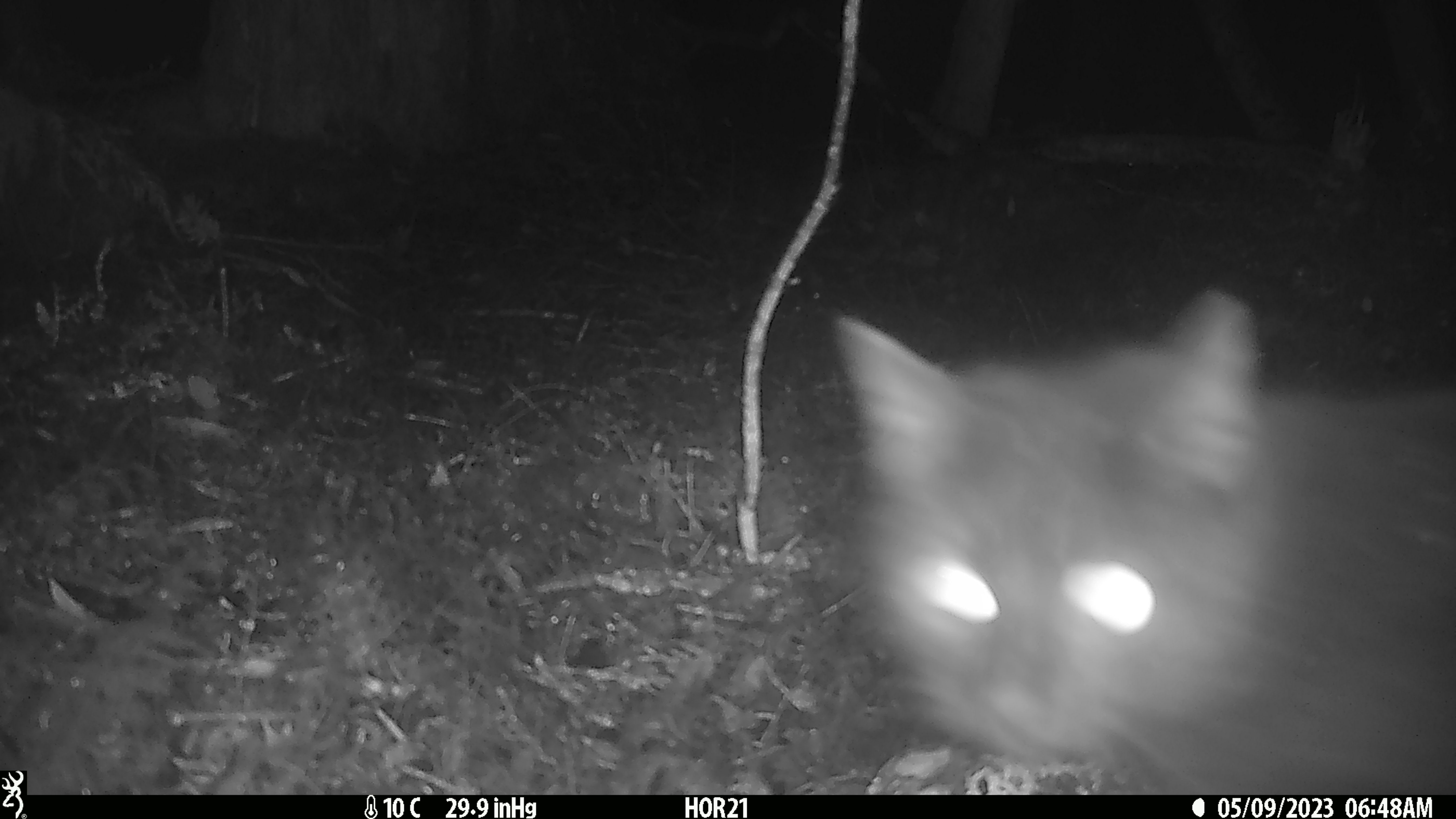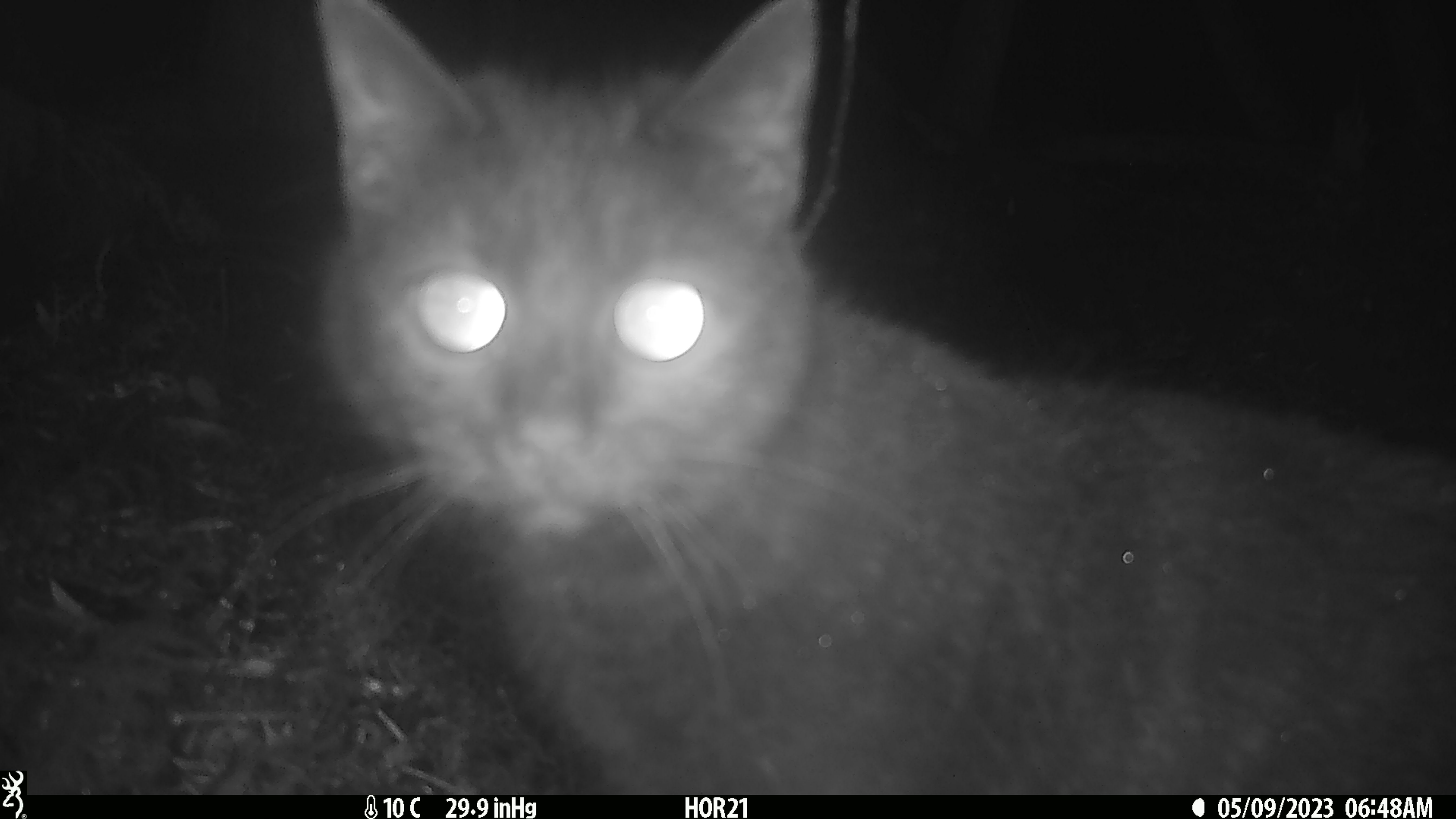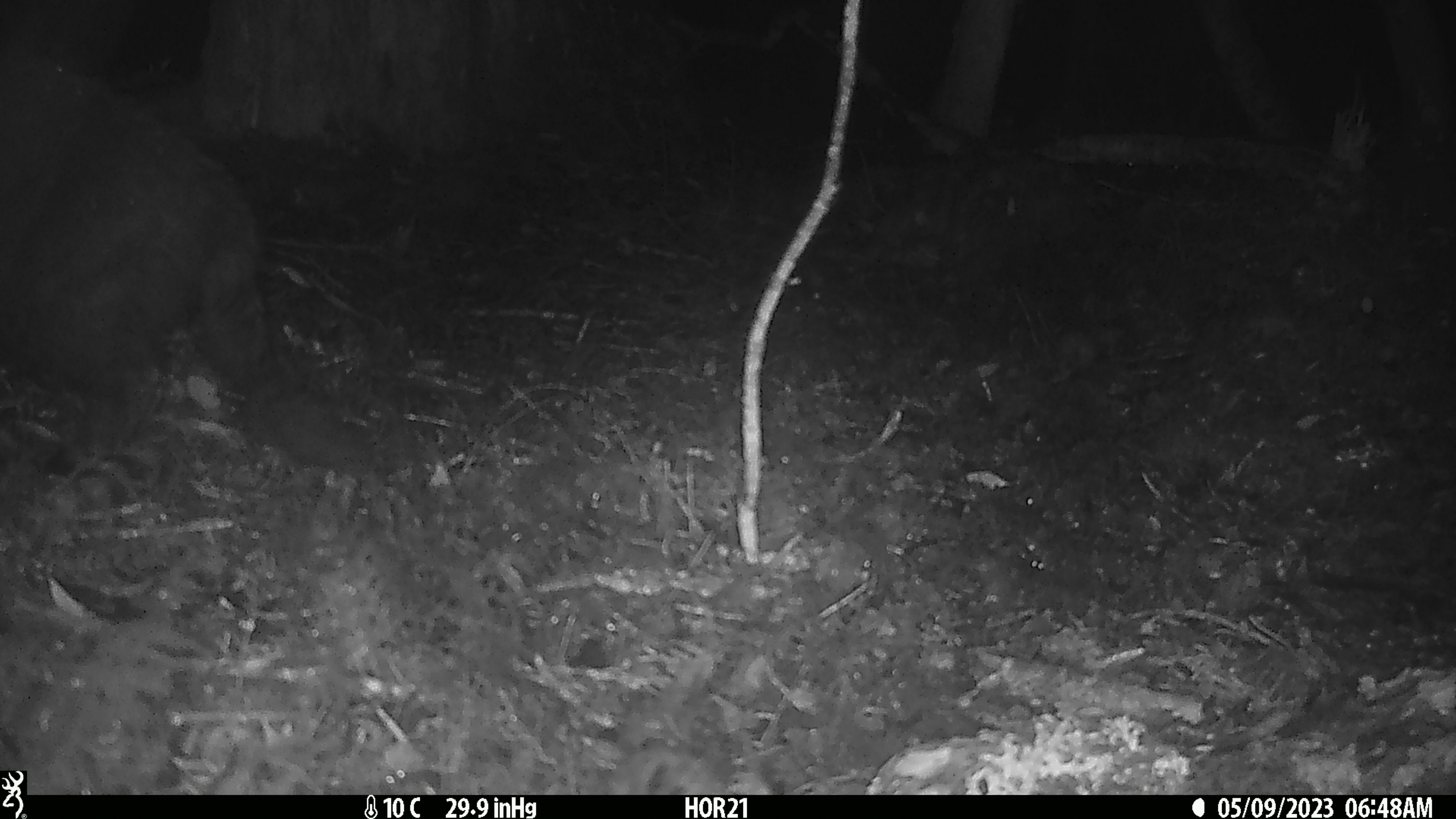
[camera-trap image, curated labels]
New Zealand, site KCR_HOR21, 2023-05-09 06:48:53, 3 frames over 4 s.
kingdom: Animalia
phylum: Chordata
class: Mammalia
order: Carnivora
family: Felidae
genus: Felis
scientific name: Felis catus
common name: domestic cat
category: cat